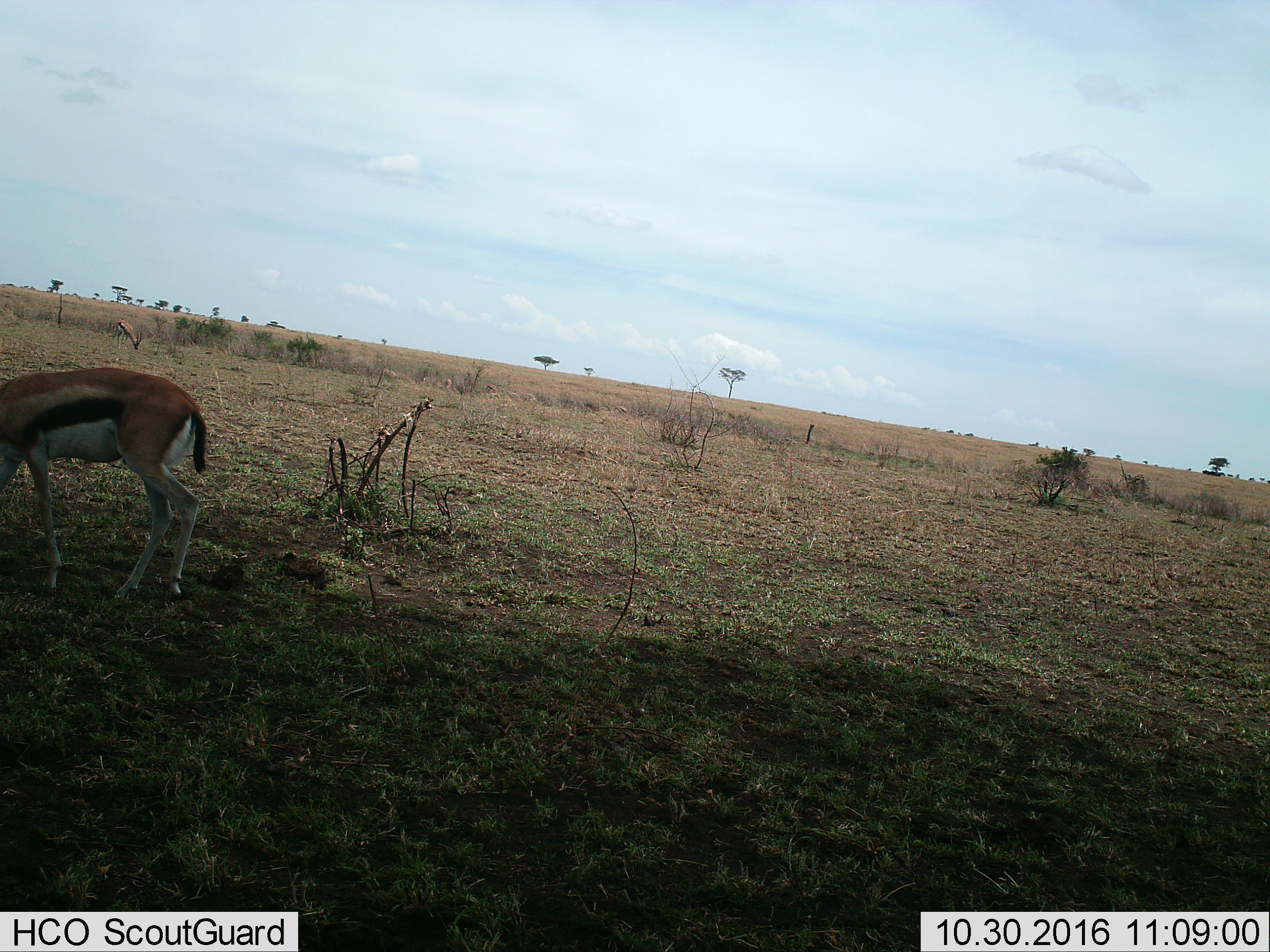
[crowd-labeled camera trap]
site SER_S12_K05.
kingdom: Animalia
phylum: Chordata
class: Mammalia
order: Artiodactyla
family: Bovidae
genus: Eudorcas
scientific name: Eudorcas thomsonii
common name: thomson's gazelle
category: gazellethomsons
Gazellethomsons (thomson's gazelle) (Eudorcas thomsonii), count 2. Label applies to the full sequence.